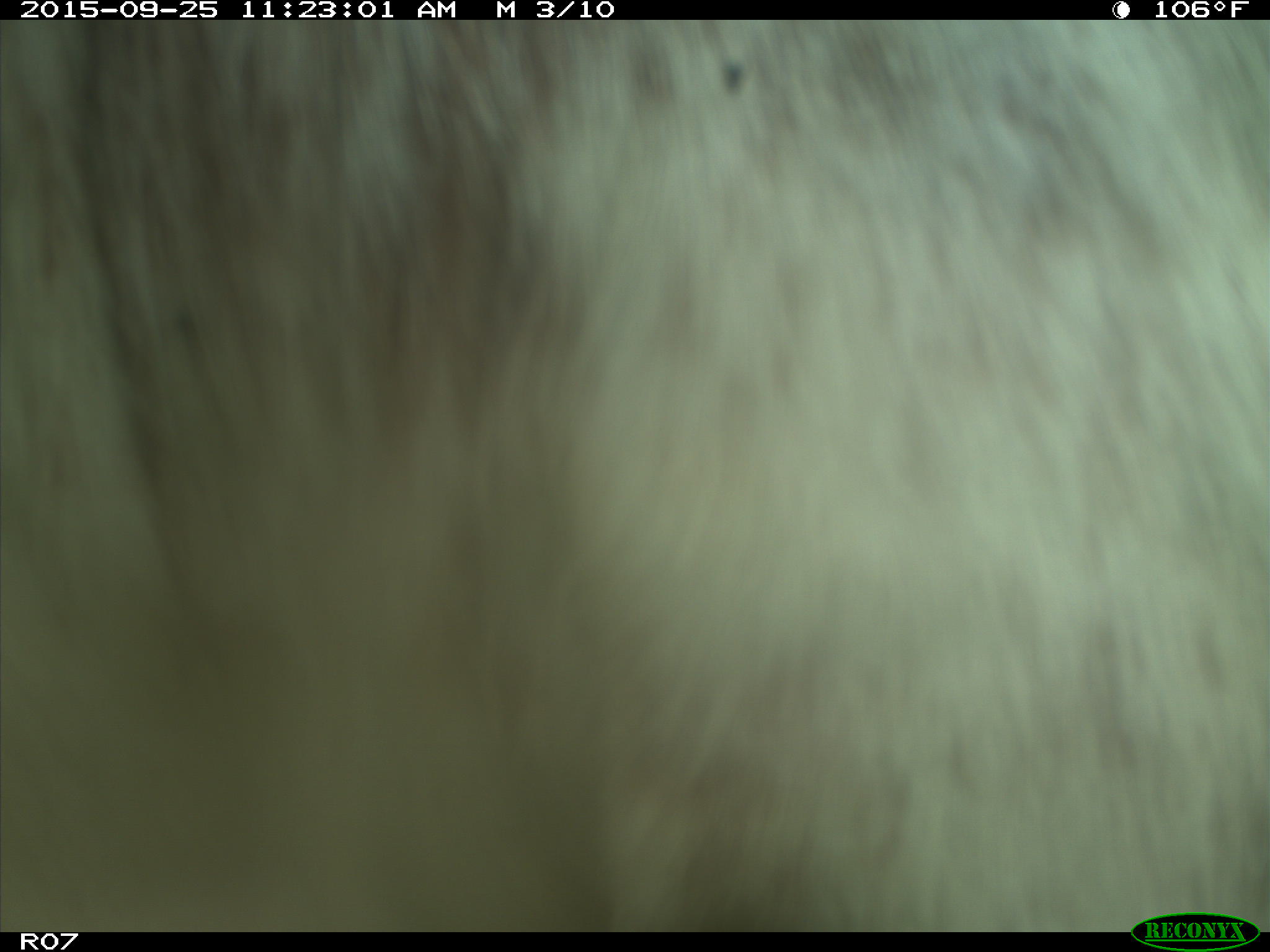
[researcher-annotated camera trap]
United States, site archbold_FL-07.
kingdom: Animalia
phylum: Chordata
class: Mammalia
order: Artiodactyla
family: Bovidae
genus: Bos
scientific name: Bos taurus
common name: domestic cow